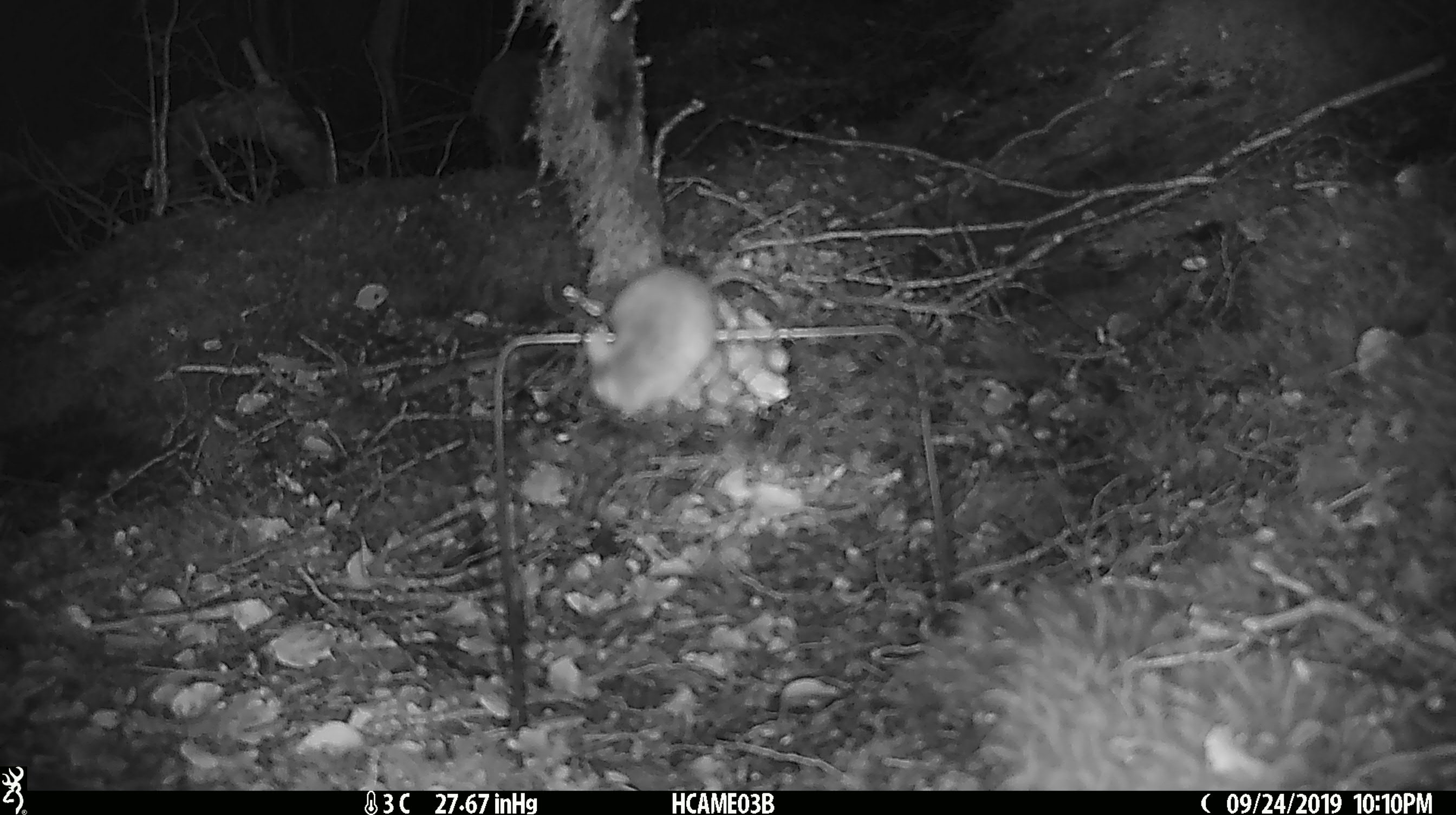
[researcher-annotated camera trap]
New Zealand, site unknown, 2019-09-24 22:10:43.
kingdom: Animalia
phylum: Chordata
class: Mammalia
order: Rodentia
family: Muridae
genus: Mus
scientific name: Mus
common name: mouse